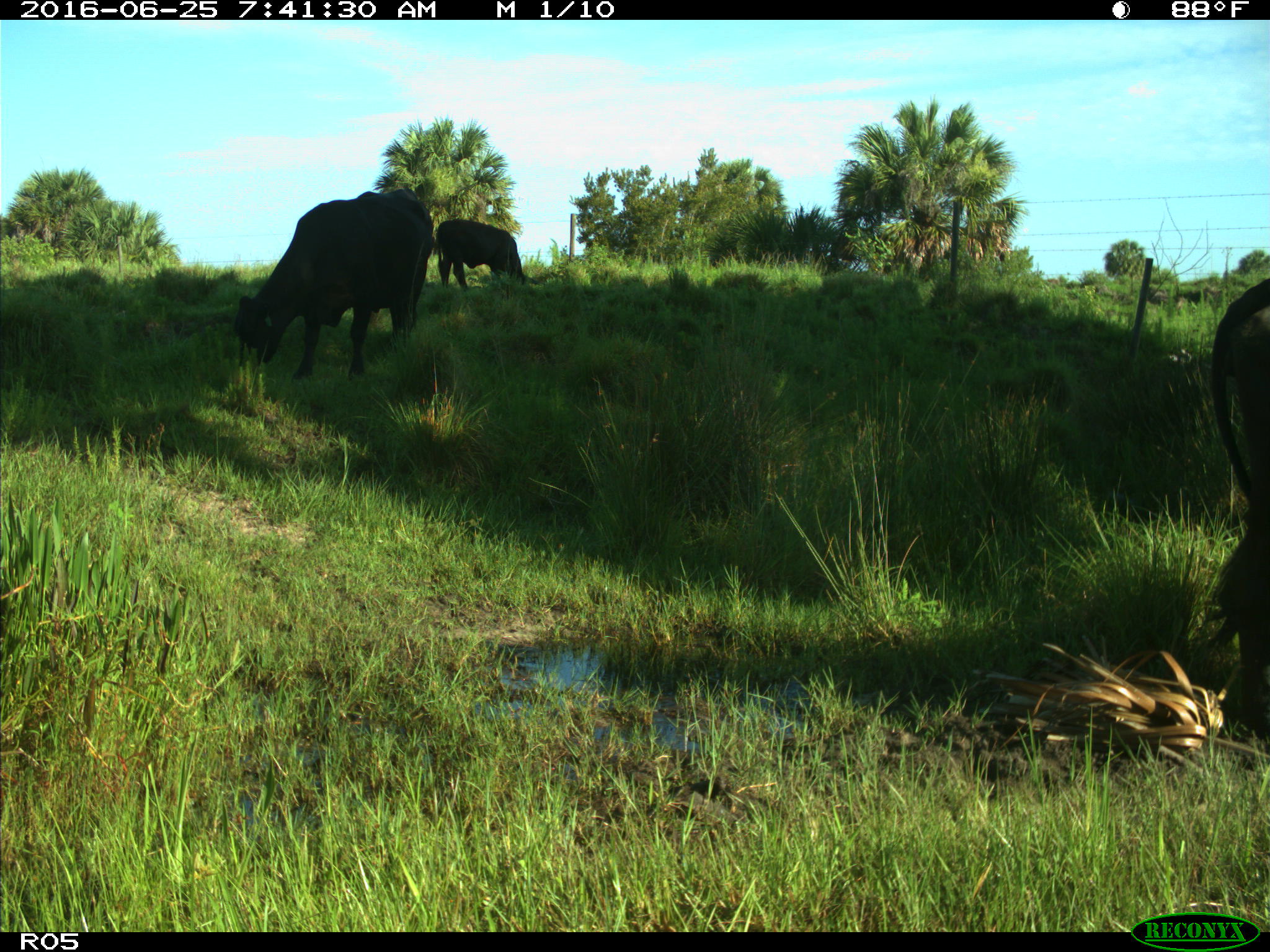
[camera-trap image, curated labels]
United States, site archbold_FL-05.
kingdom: Animalia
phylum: Chordata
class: Mammalia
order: Artiodactyla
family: Bovidae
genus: Bos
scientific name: Bos taurus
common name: domestic cow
Bos taurus (domestic cow).